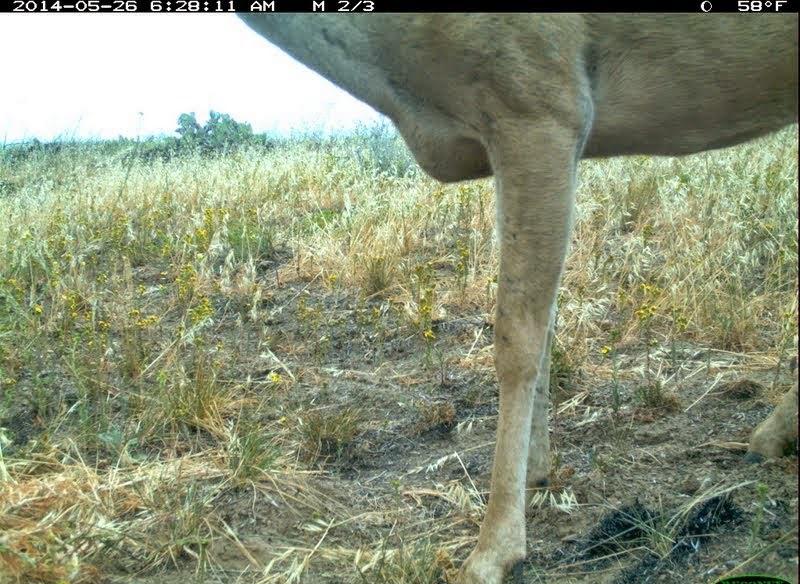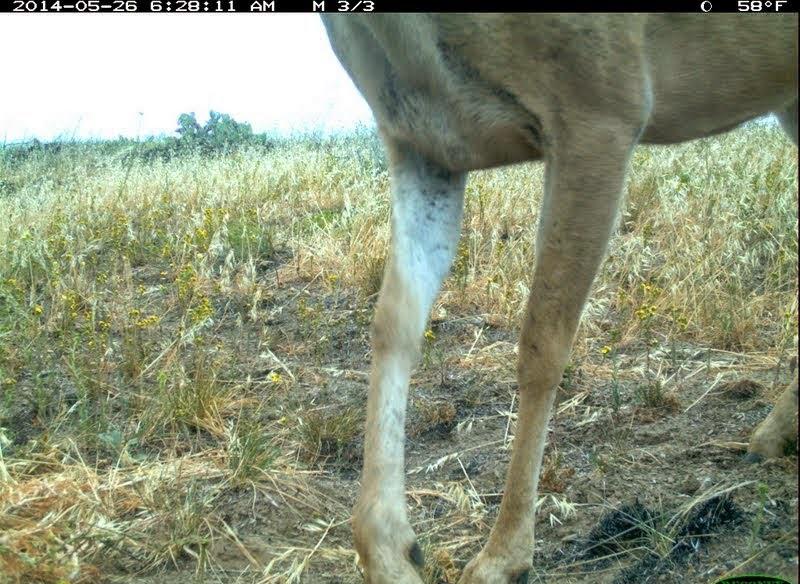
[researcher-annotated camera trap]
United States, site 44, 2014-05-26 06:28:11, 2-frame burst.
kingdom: Animalia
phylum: Chordata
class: Mammalia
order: Artiodactyla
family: Cervidae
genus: Odocoileus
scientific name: Odocoileus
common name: deer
Deer (Odocoileus).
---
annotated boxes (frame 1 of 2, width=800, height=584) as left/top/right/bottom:
deer: 238/11/800/583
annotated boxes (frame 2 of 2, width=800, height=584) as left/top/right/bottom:
deer: 319/12/800/583